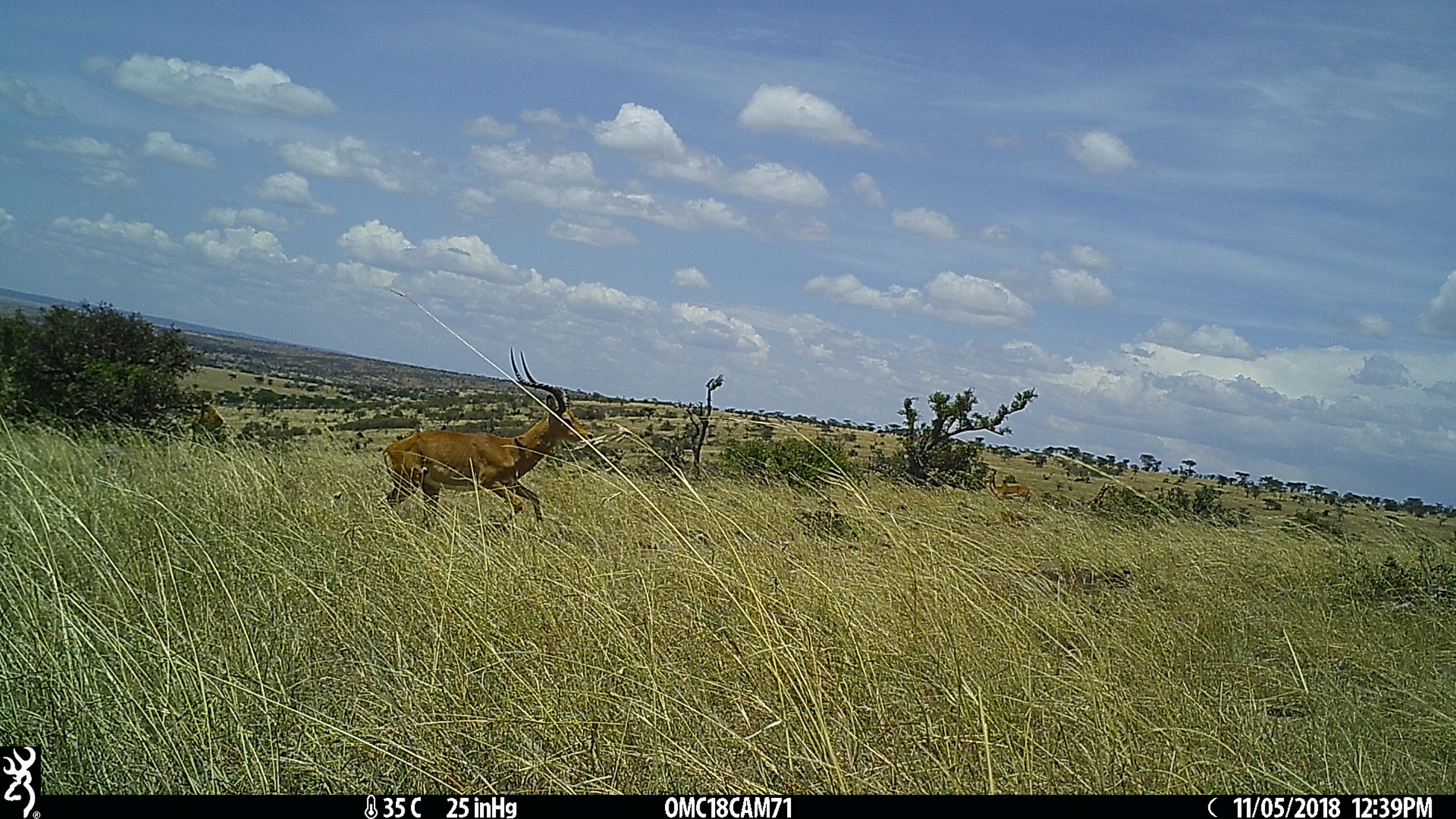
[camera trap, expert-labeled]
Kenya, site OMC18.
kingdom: Animalia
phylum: Chordata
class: Mammalia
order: Artiodactyla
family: Bovidae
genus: Aepyceros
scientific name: Aepyceros melampus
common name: impala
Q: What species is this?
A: Impala (Aepyceros melampus).